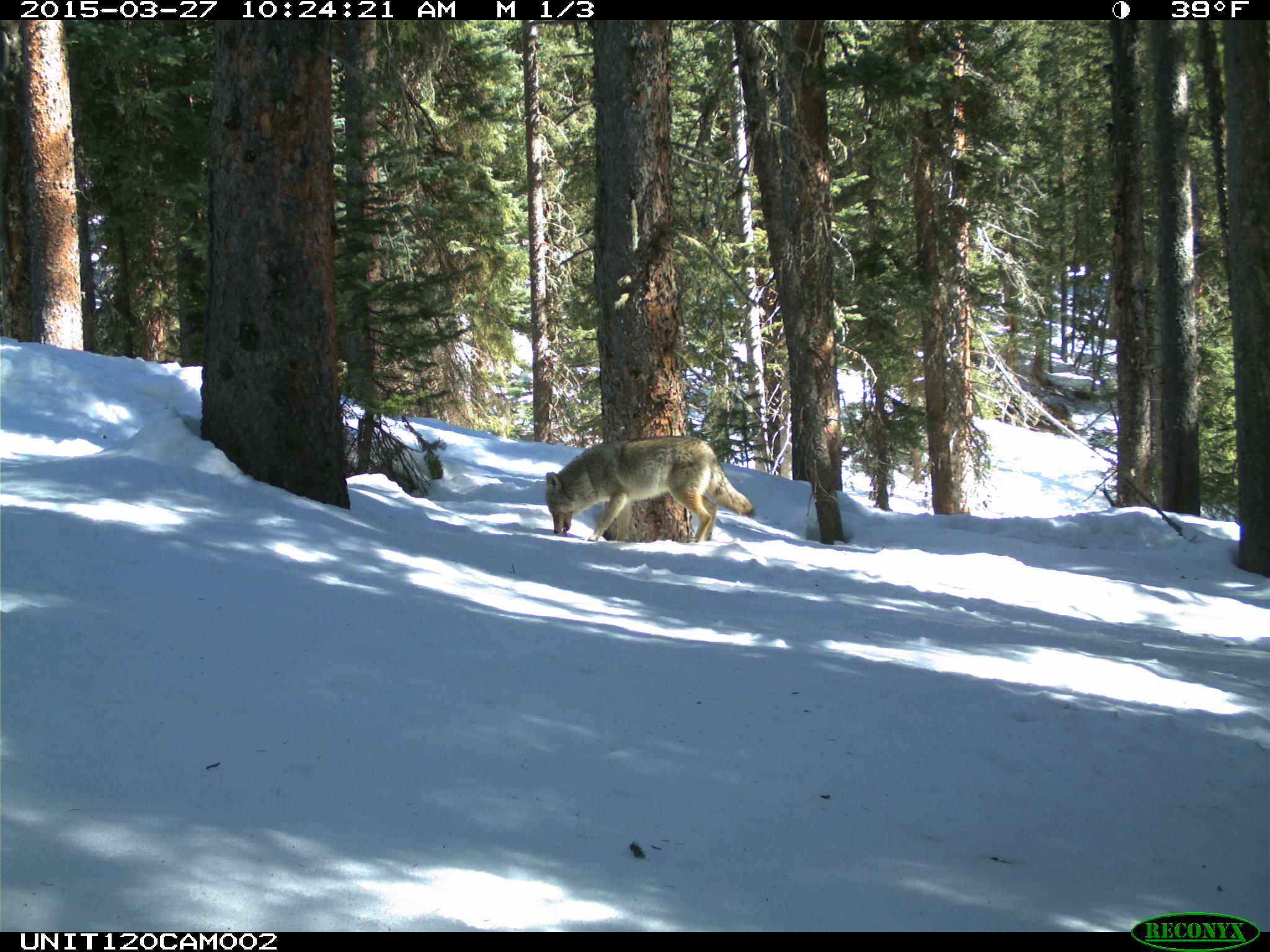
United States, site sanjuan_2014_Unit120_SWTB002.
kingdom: Animalia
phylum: Chordata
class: Mammalia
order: Carnivora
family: Canidae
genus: Canis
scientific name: Canis latrans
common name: coyote